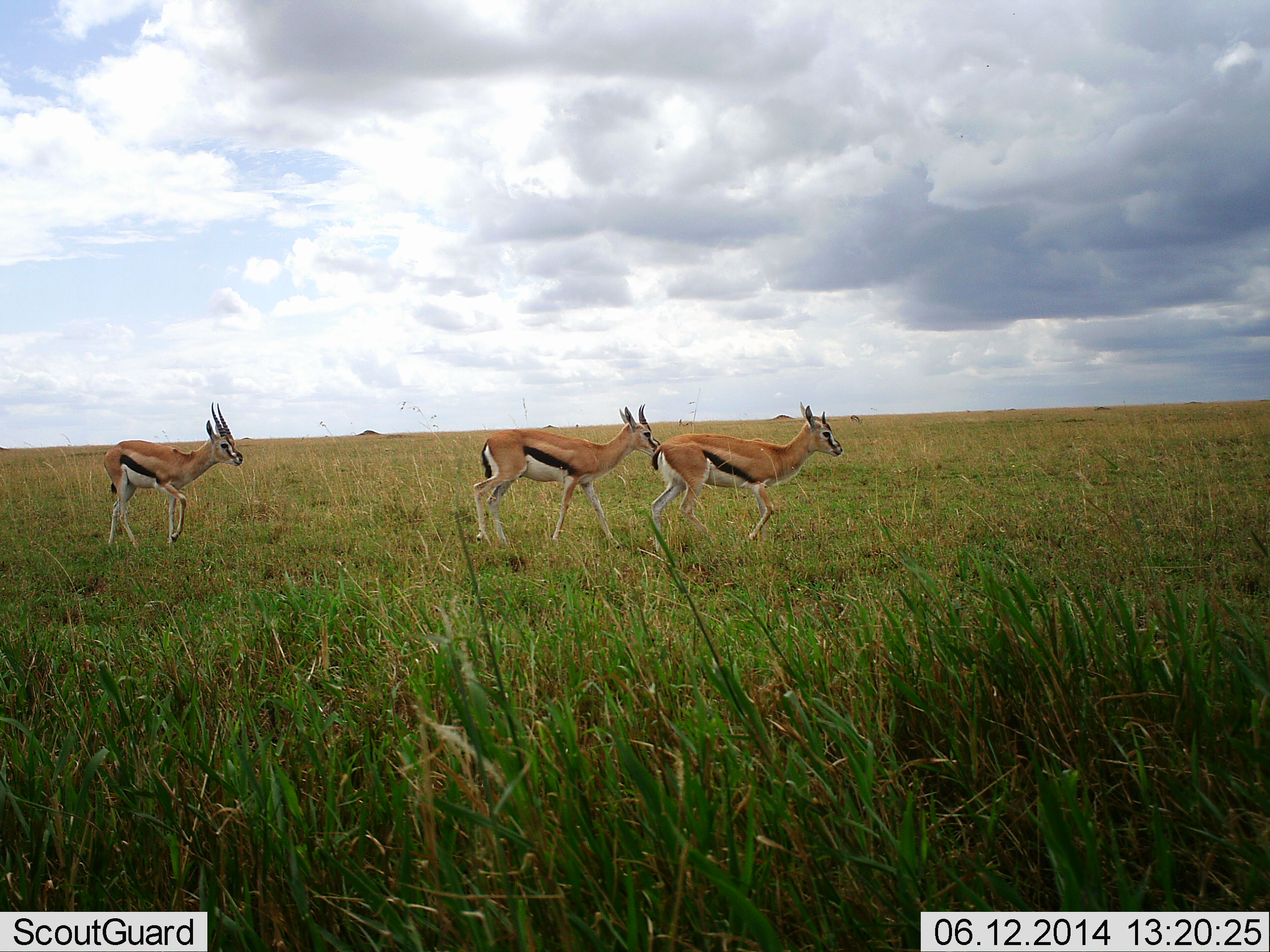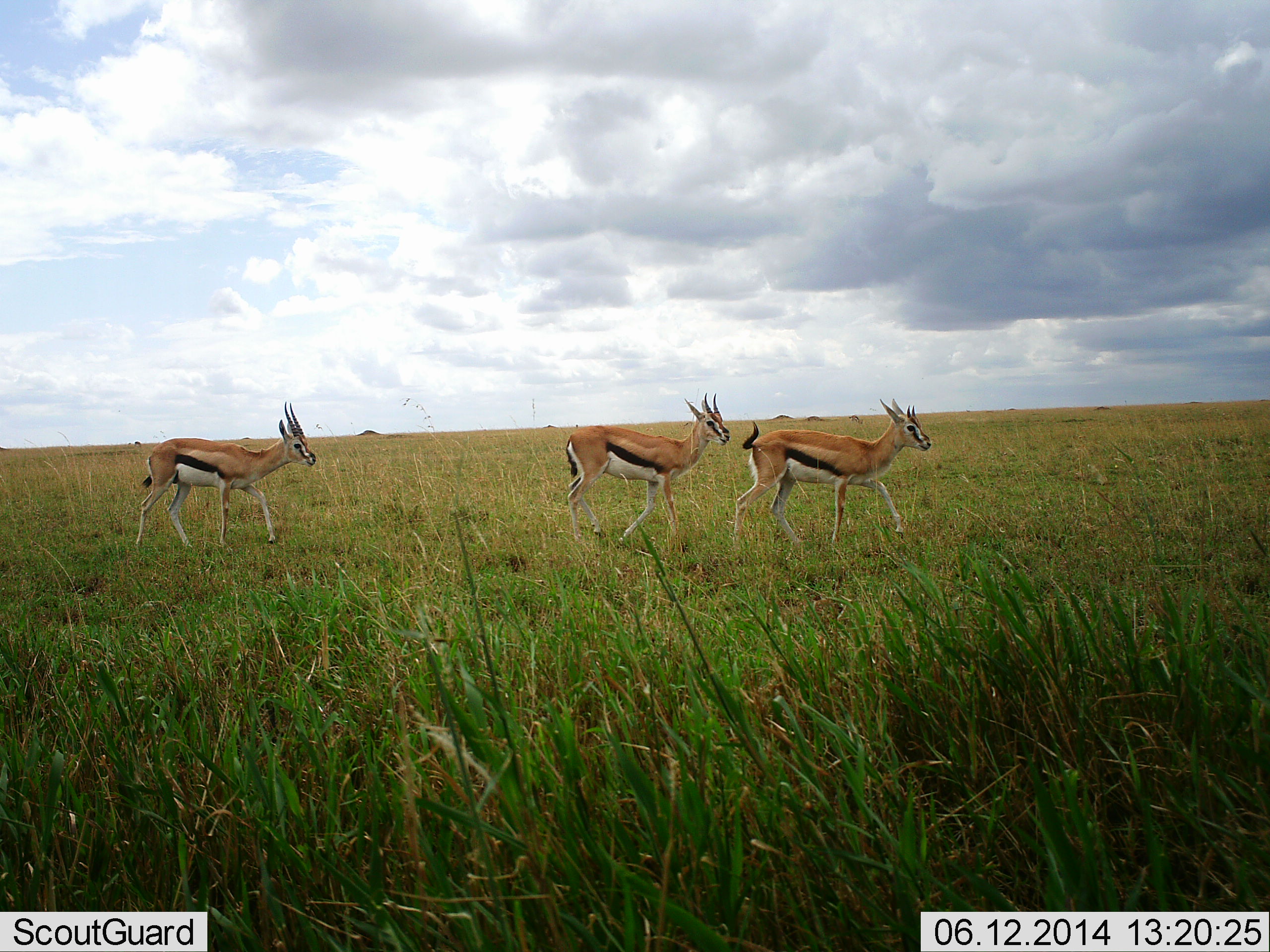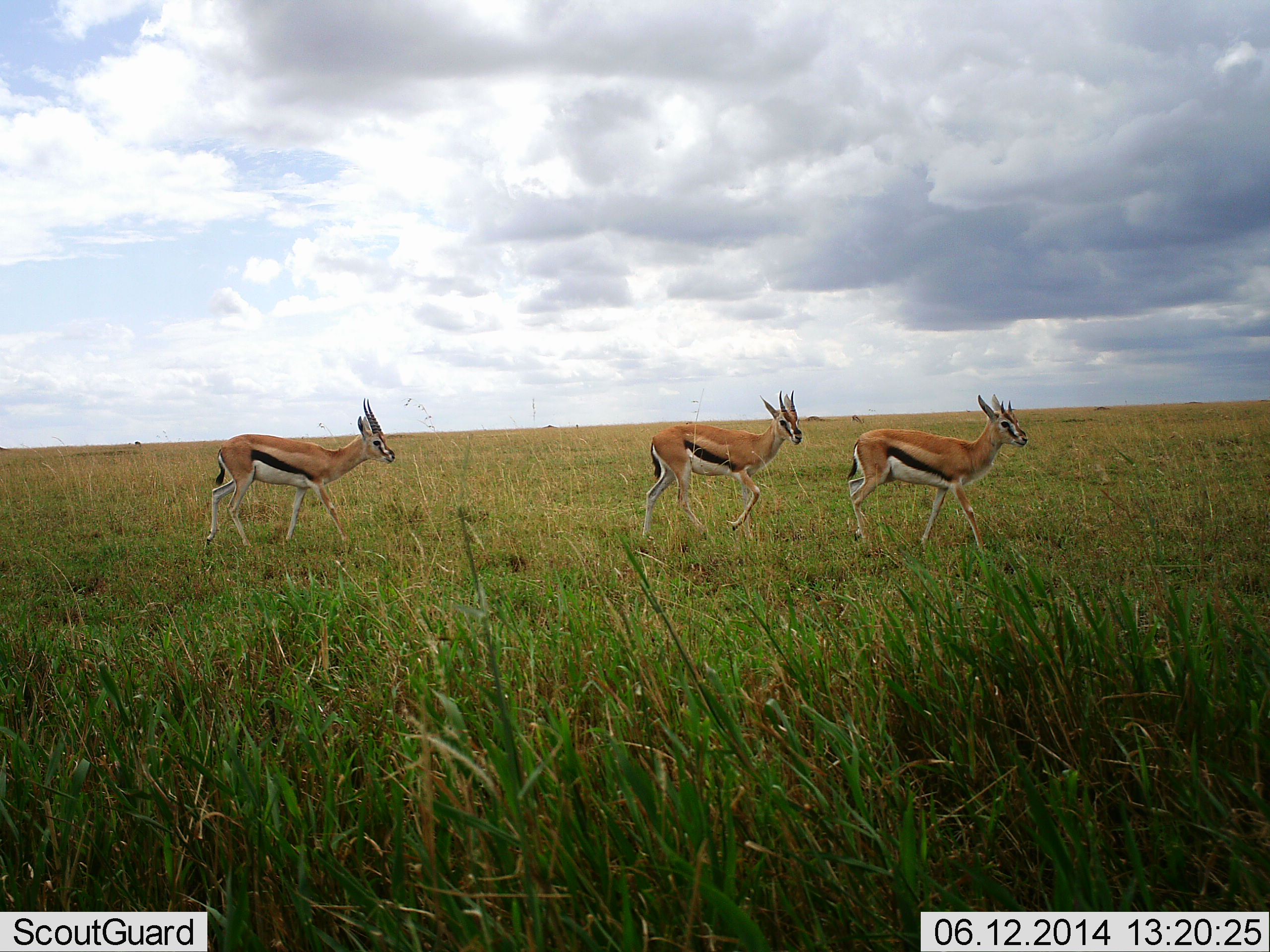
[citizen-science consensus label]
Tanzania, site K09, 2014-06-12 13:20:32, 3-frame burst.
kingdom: Animalia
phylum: Chordata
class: Mammalia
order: Artiodactyla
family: Bovidae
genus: Eudorcas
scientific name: Eudorcas thomsonii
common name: thomson's gazelle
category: gazellethomsons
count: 3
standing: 0%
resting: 0%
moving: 100%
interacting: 0%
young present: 0%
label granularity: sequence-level